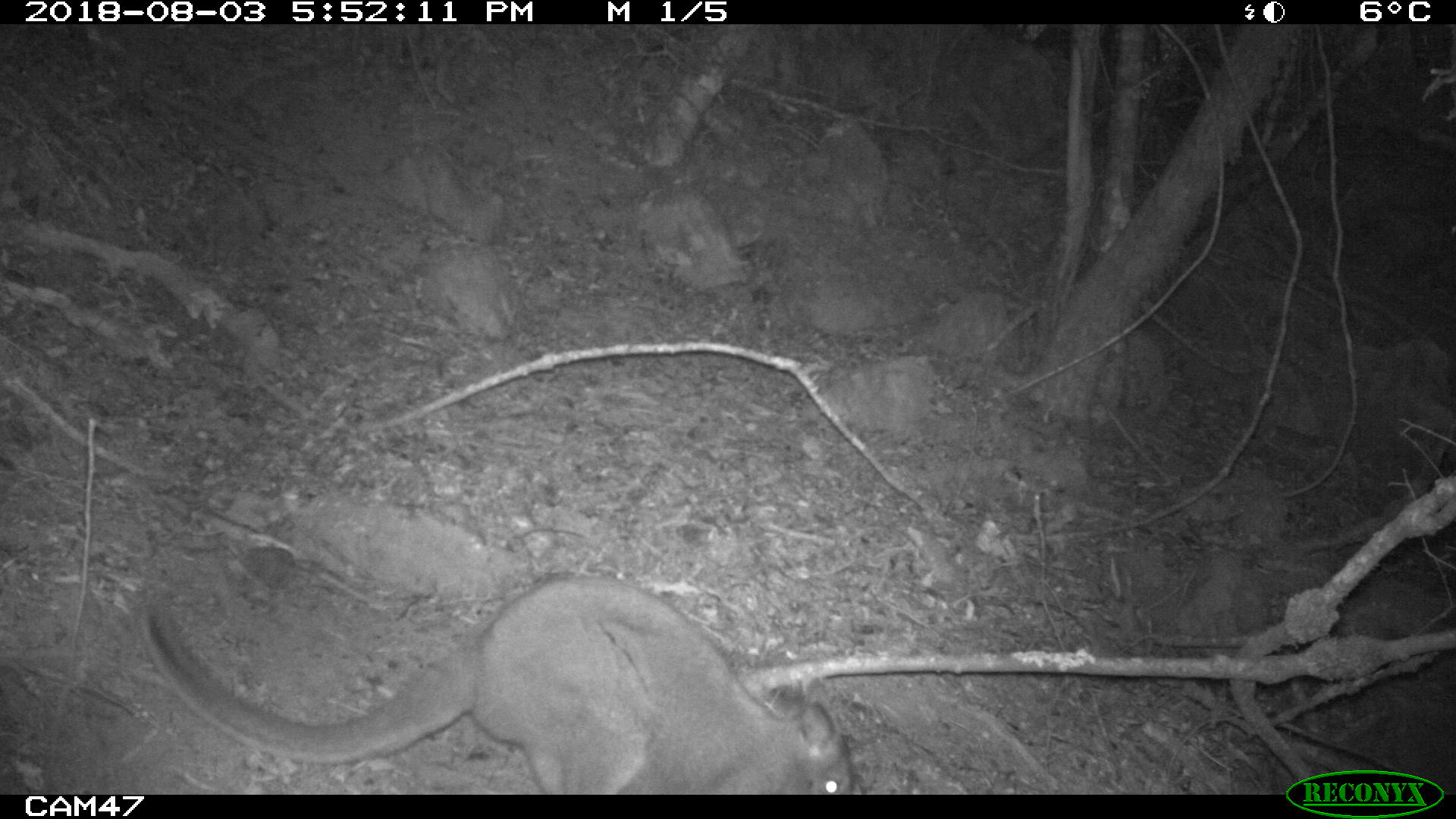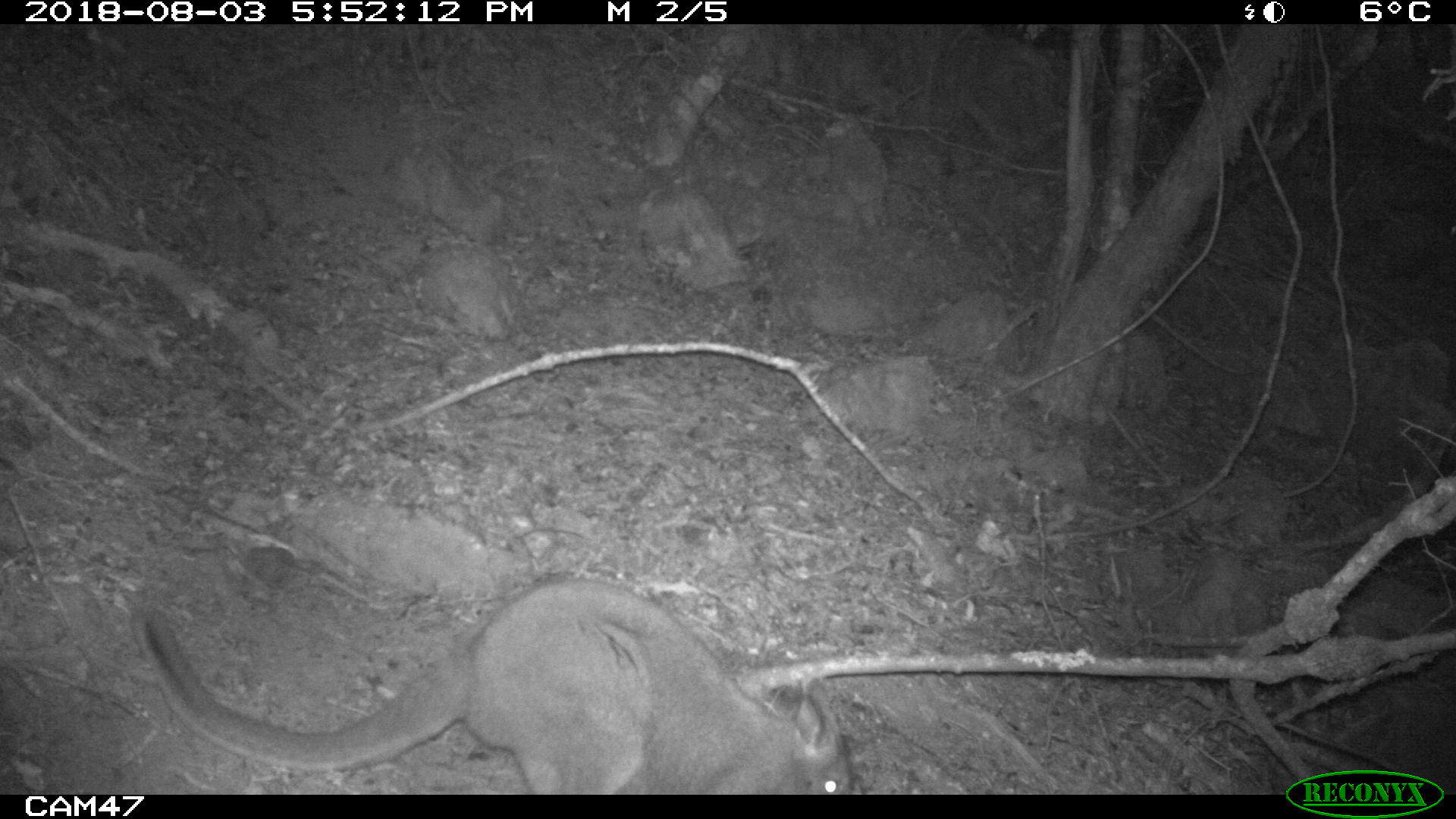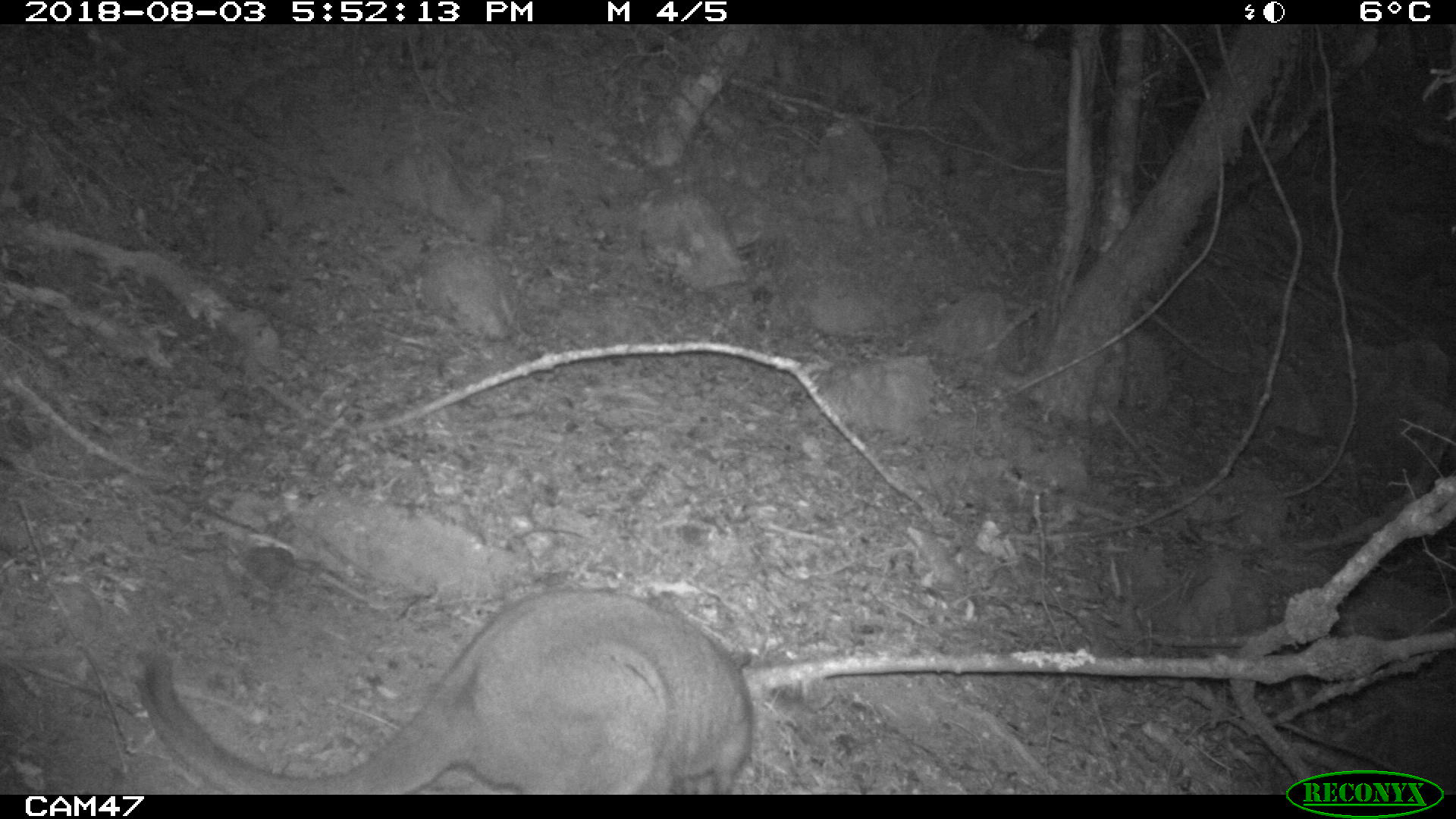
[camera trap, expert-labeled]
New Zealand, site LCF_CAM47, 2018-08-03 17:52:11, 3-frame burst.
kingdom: Animalia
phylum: Chordata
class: Mammalia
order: Diprotodontia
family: Macropodidae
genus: Notamacropus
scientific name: Notamacropus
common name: wallaby